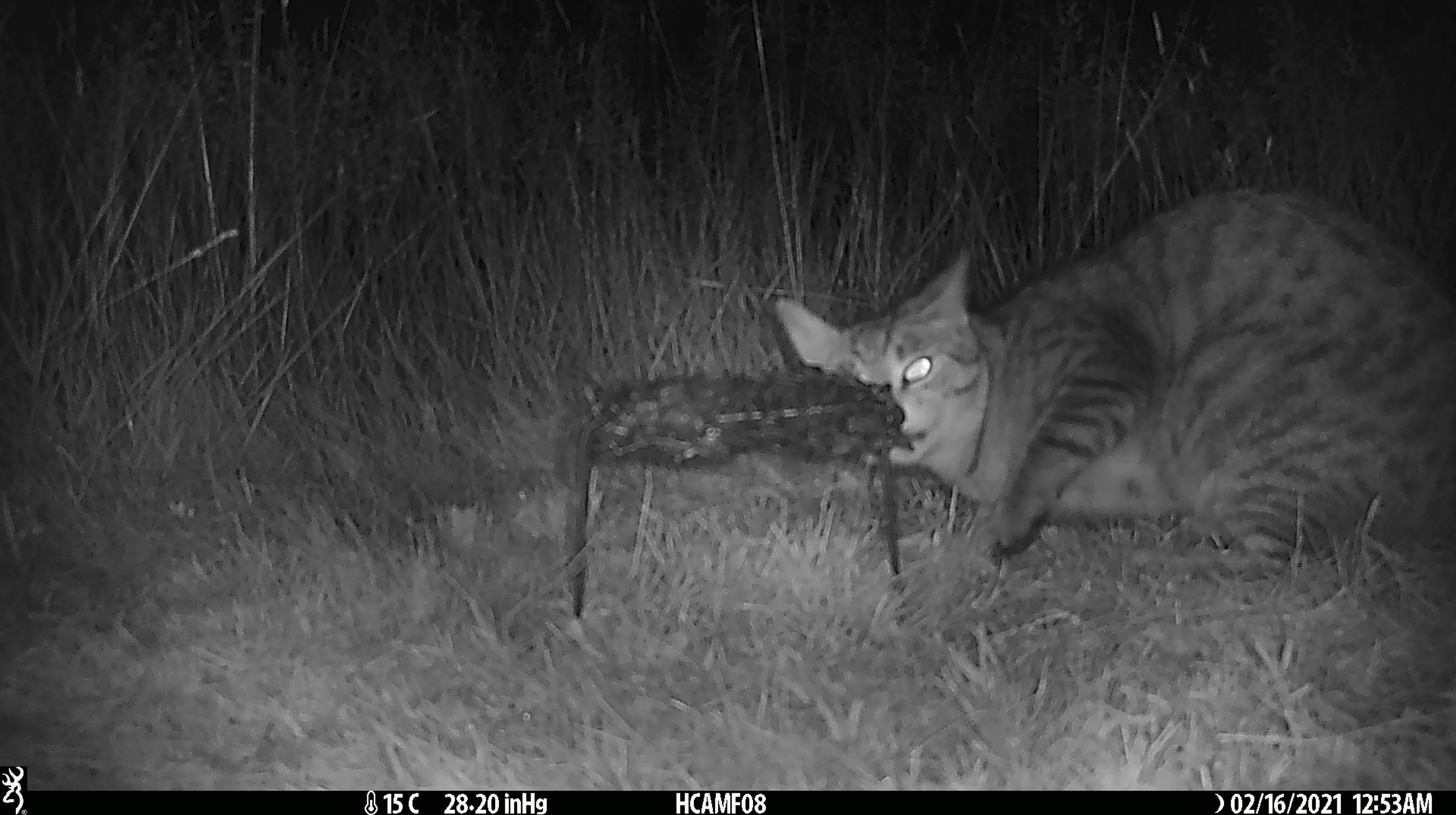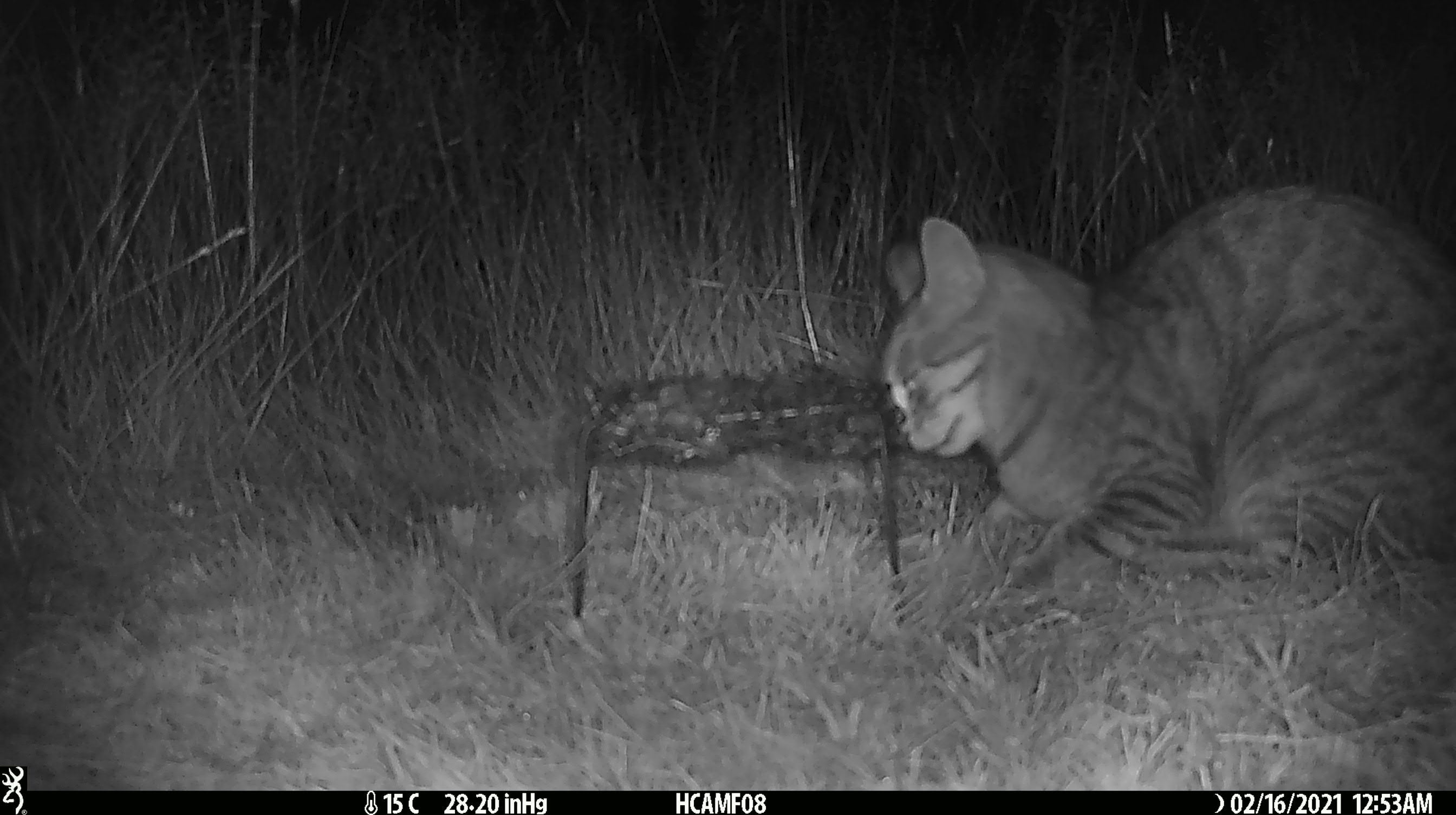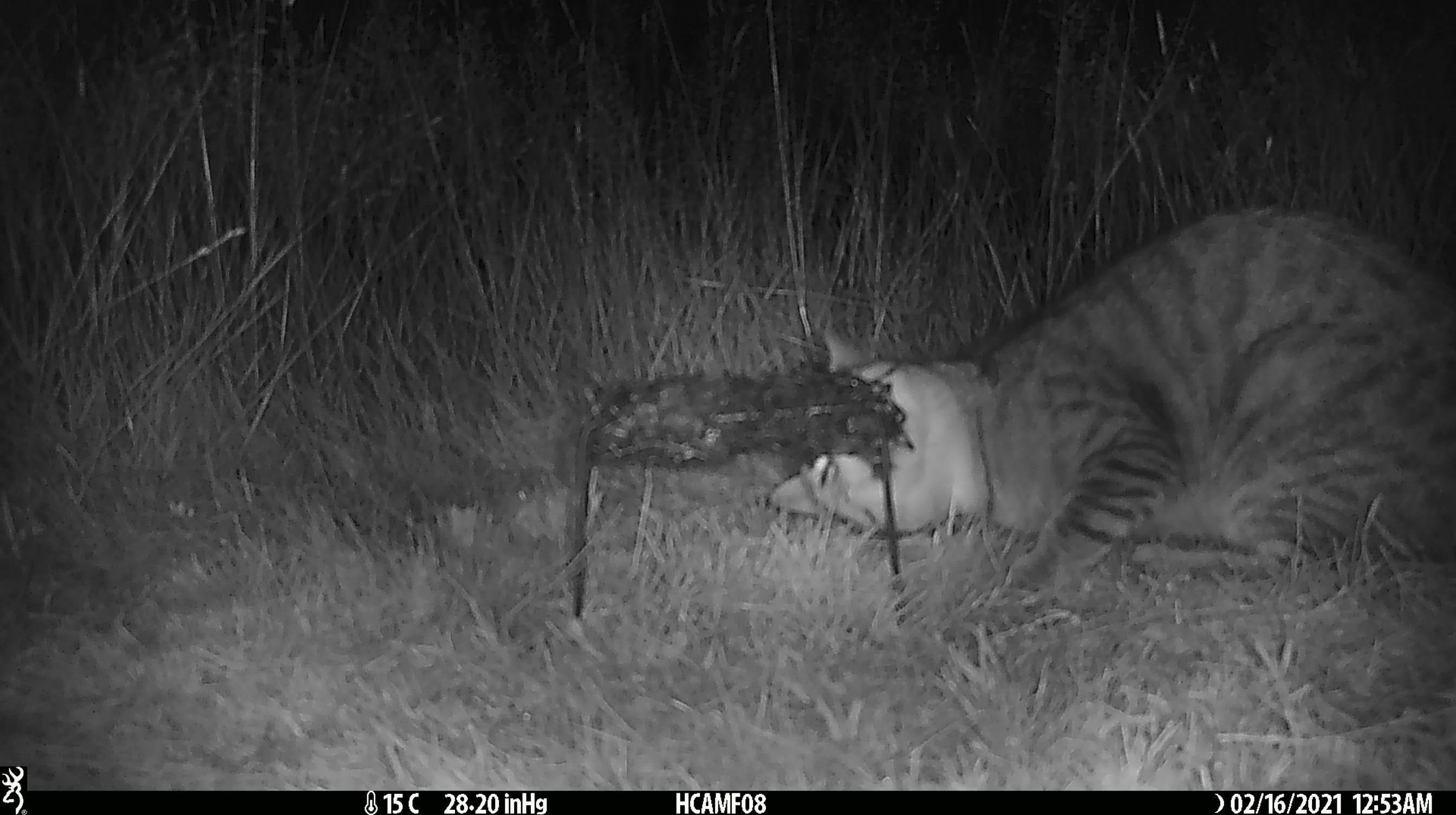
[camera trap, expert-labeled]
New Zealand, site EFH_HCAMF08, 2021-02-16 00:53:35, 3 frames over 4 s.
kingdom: Animalia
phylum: Chordata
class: Mammalia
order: Carnivora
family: Felidae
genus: Felis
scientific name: Felis catus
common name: domestic cat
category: cat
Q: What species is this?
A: Cat (domestic cat) (Felis catus).